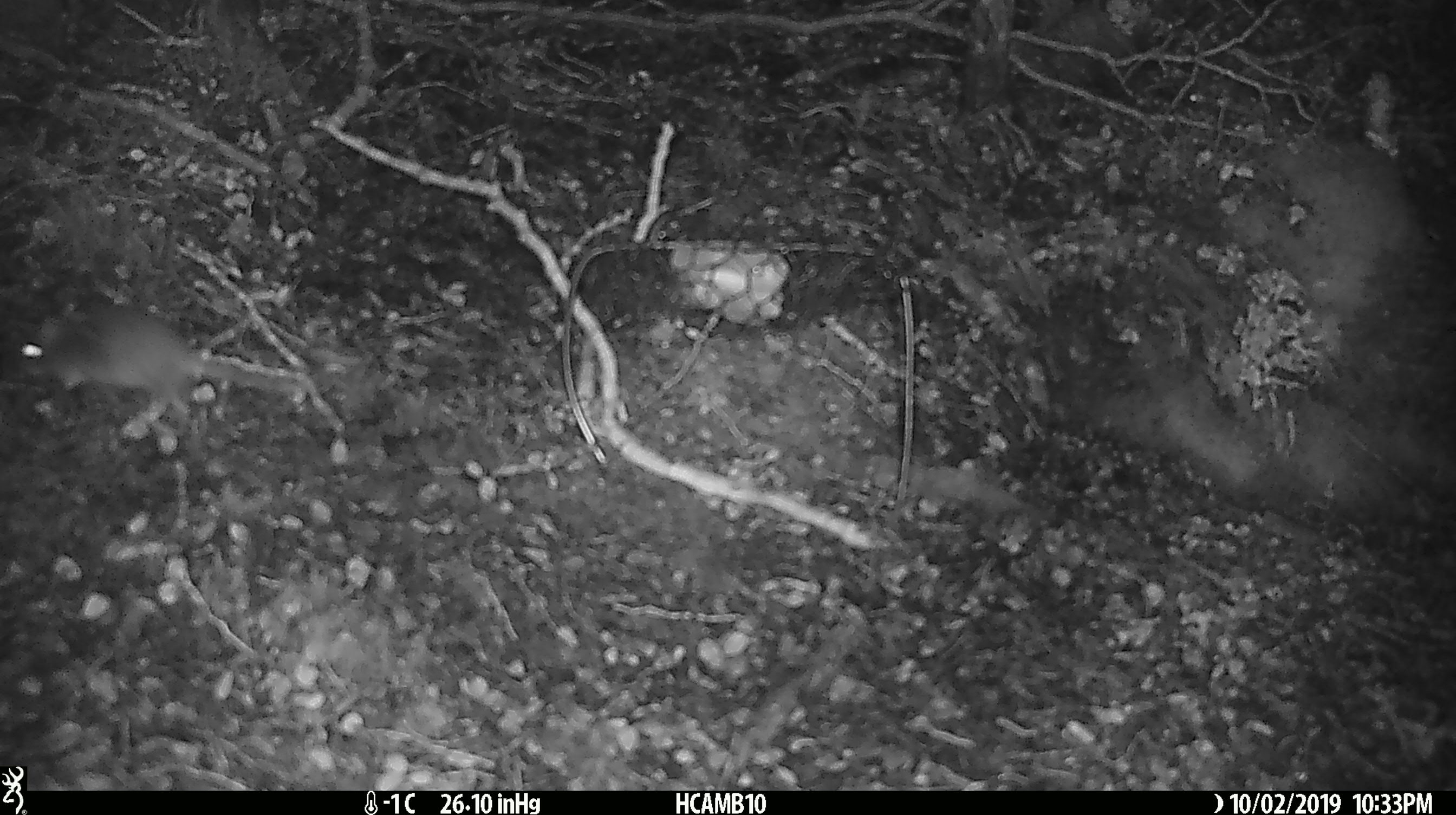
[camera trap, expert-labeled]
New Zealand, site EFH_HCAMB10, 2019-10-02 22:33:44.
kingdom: Animalia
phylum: Chordata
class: Mammalia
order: Rodentia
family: Muridae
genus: Mus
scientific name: Mus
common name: mouse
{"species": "mouse (Mus)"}